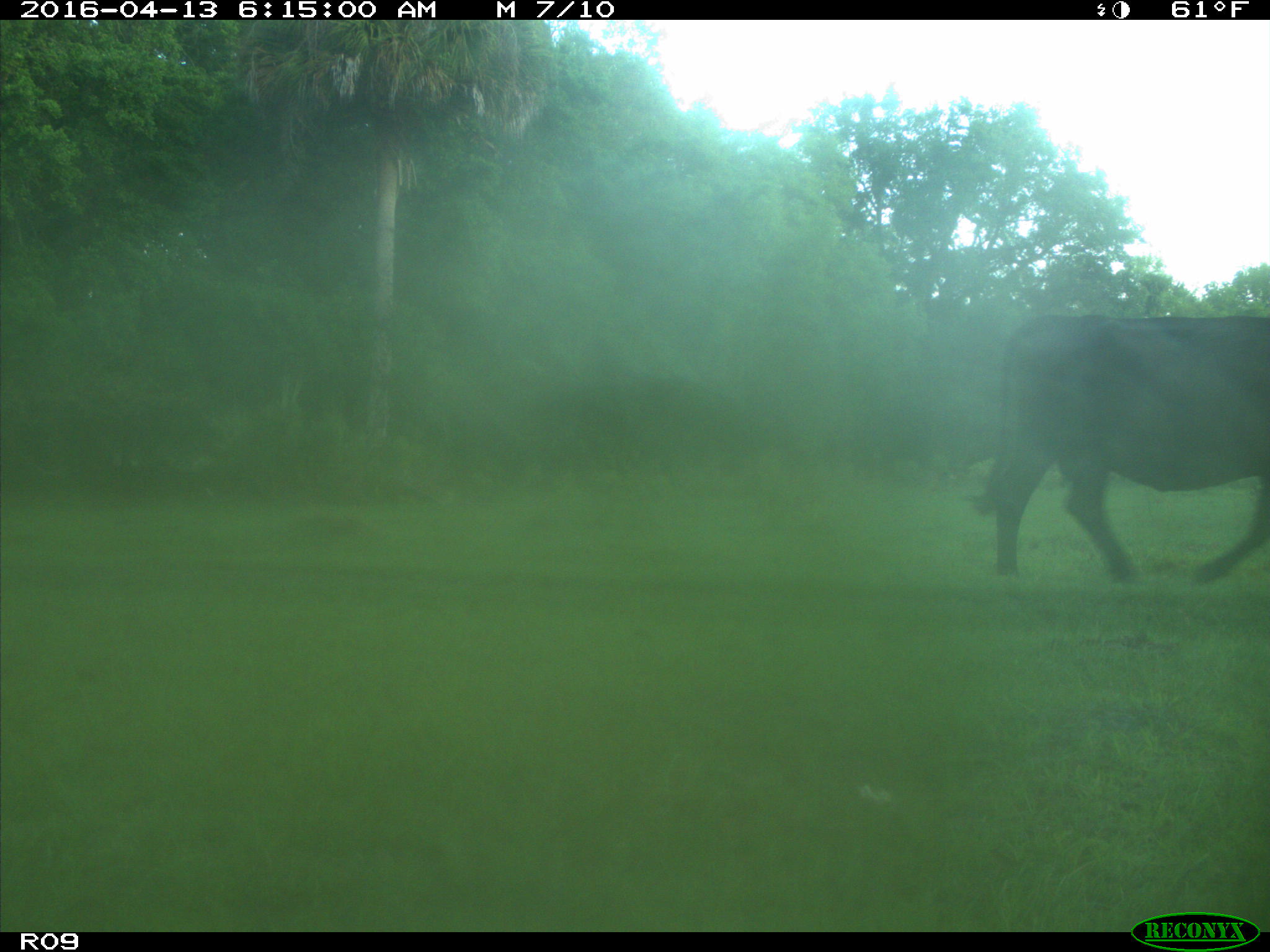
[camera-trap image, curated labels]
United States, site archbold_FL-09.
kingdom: Animalia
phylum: Chordata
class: Mammalia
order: Artiodactyla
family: Bovidae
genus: Bos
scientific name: Bos taurus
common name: domestic cow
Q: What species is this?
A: Bos taurus (domestic cow).